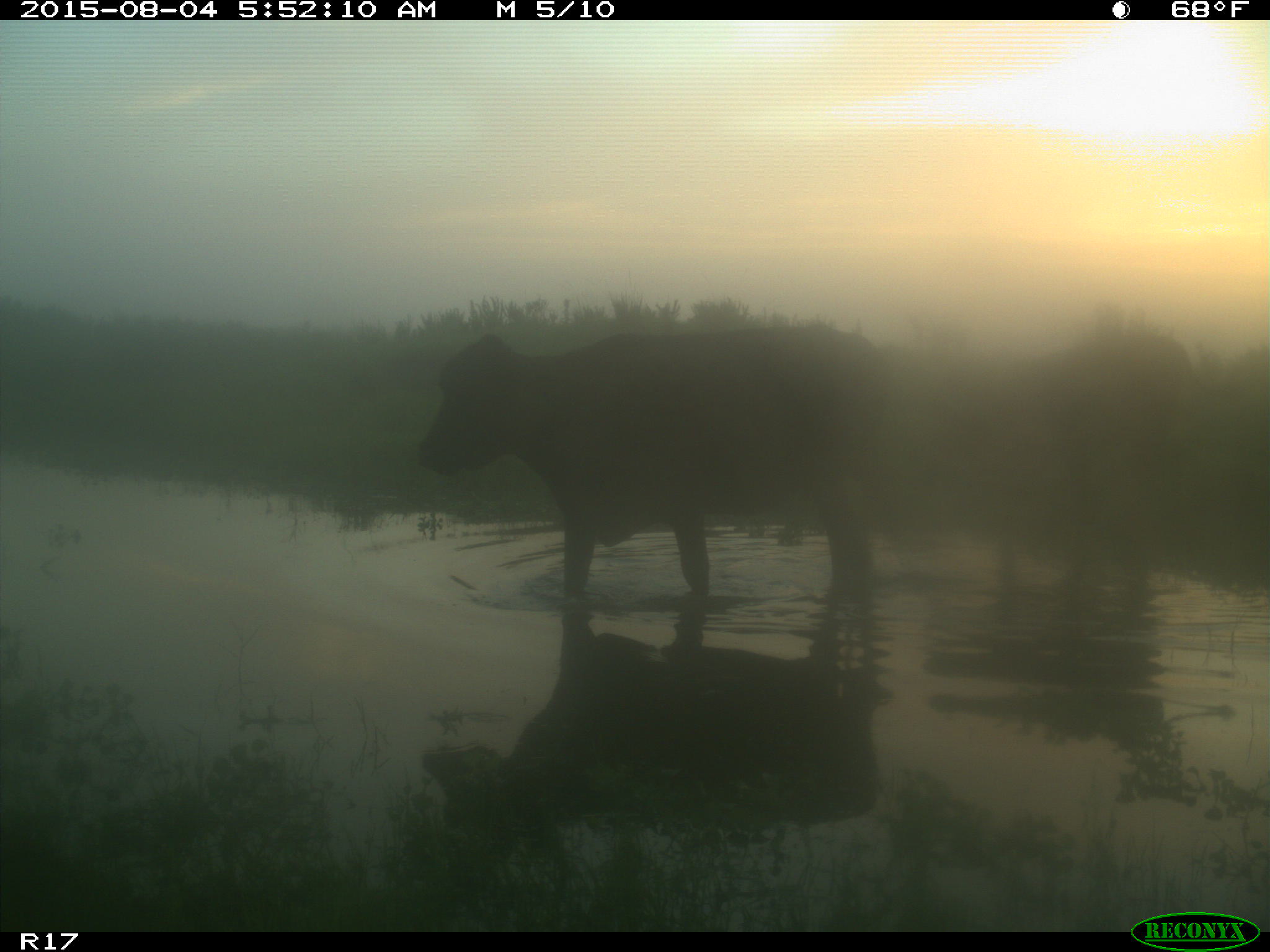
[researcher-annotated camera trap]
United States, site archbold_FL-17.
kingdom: Animalia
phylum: Chordata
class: Mammalia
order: Artiodactyla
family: Bovidae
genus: Bos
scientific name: Bos taurus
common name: domestic cow